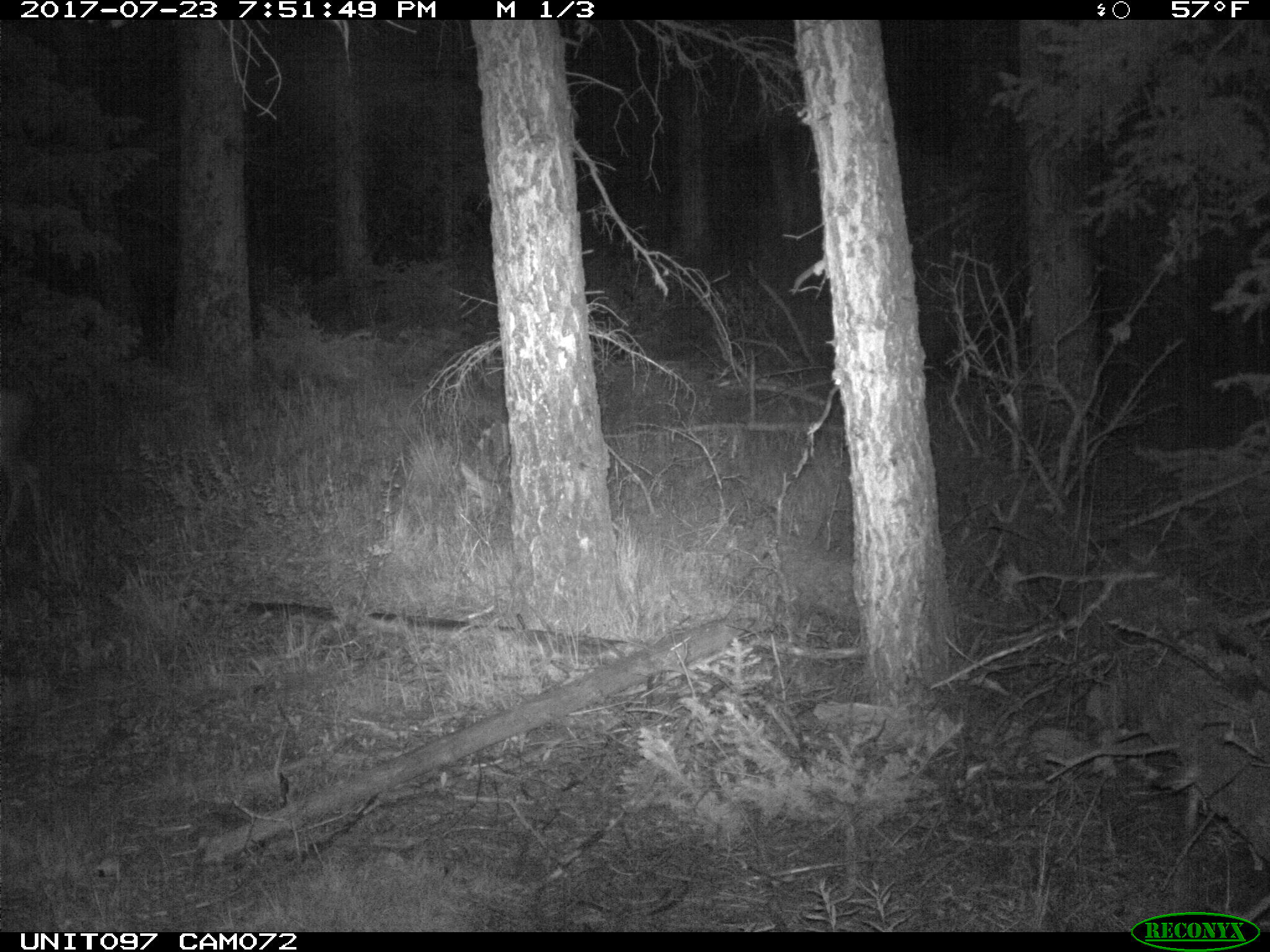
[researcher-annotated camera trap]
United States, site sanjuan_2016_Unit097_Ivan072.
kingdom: Animalia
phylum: Chordata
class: Mammalia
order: Artiodactyla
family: Cervidae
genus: Odocoileus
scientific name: Odocoileus hemionus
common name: mule deer